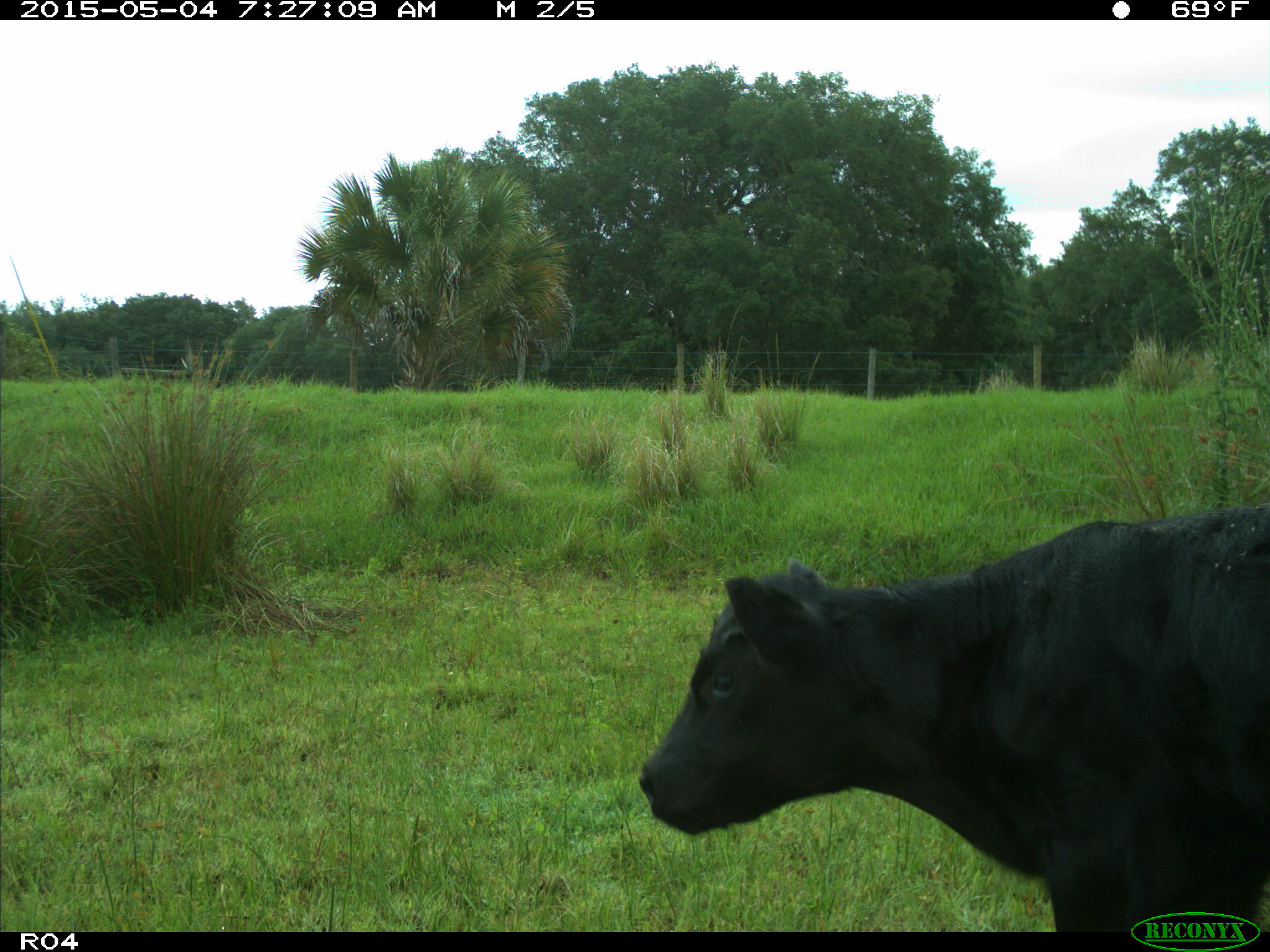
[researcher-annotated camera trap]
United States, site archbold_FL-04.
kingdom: Animalia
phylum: Chordata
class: Mammalia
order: Artiodactyla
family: Bovidae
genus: Bos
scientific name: Bos taurus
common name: domestic cow